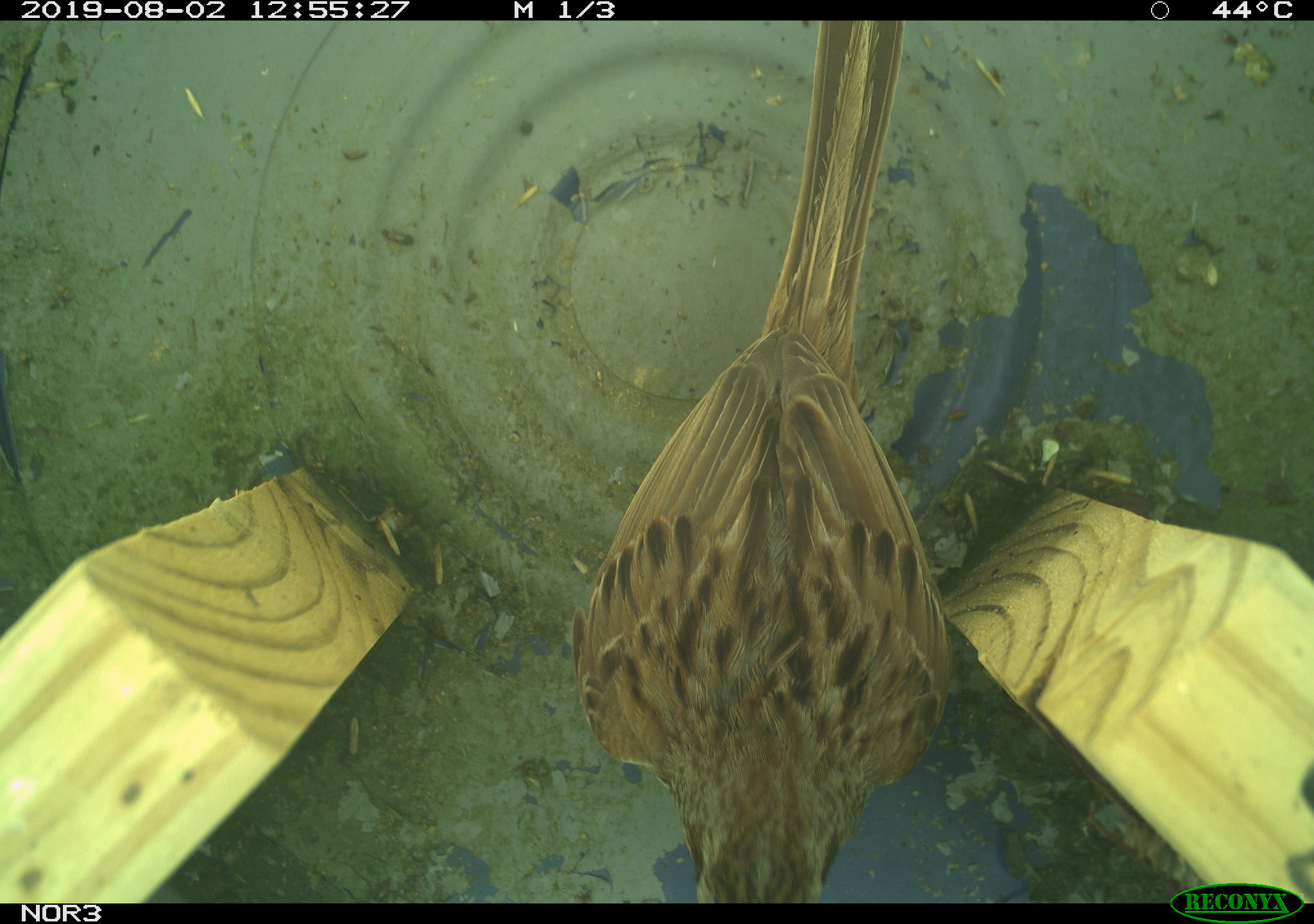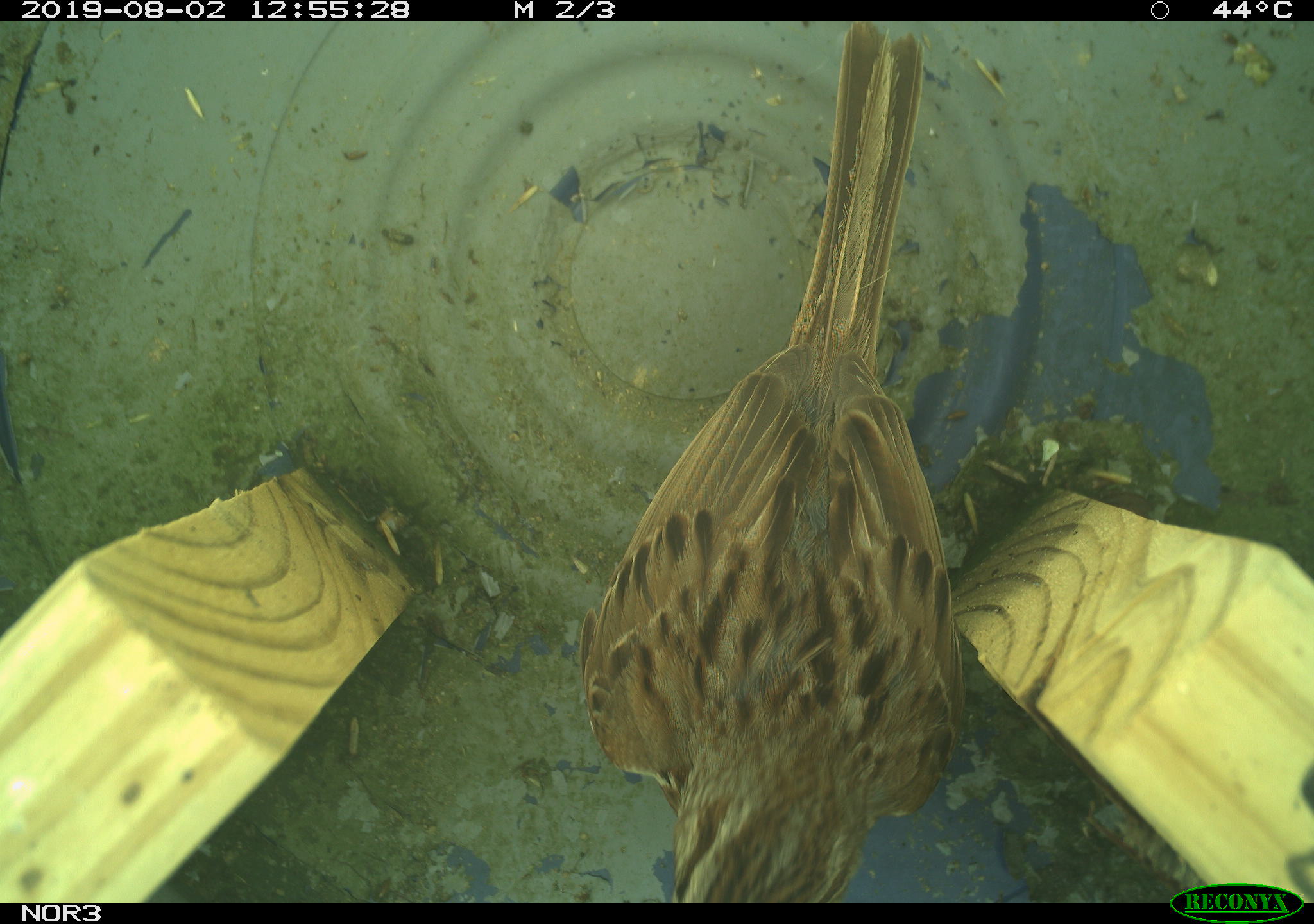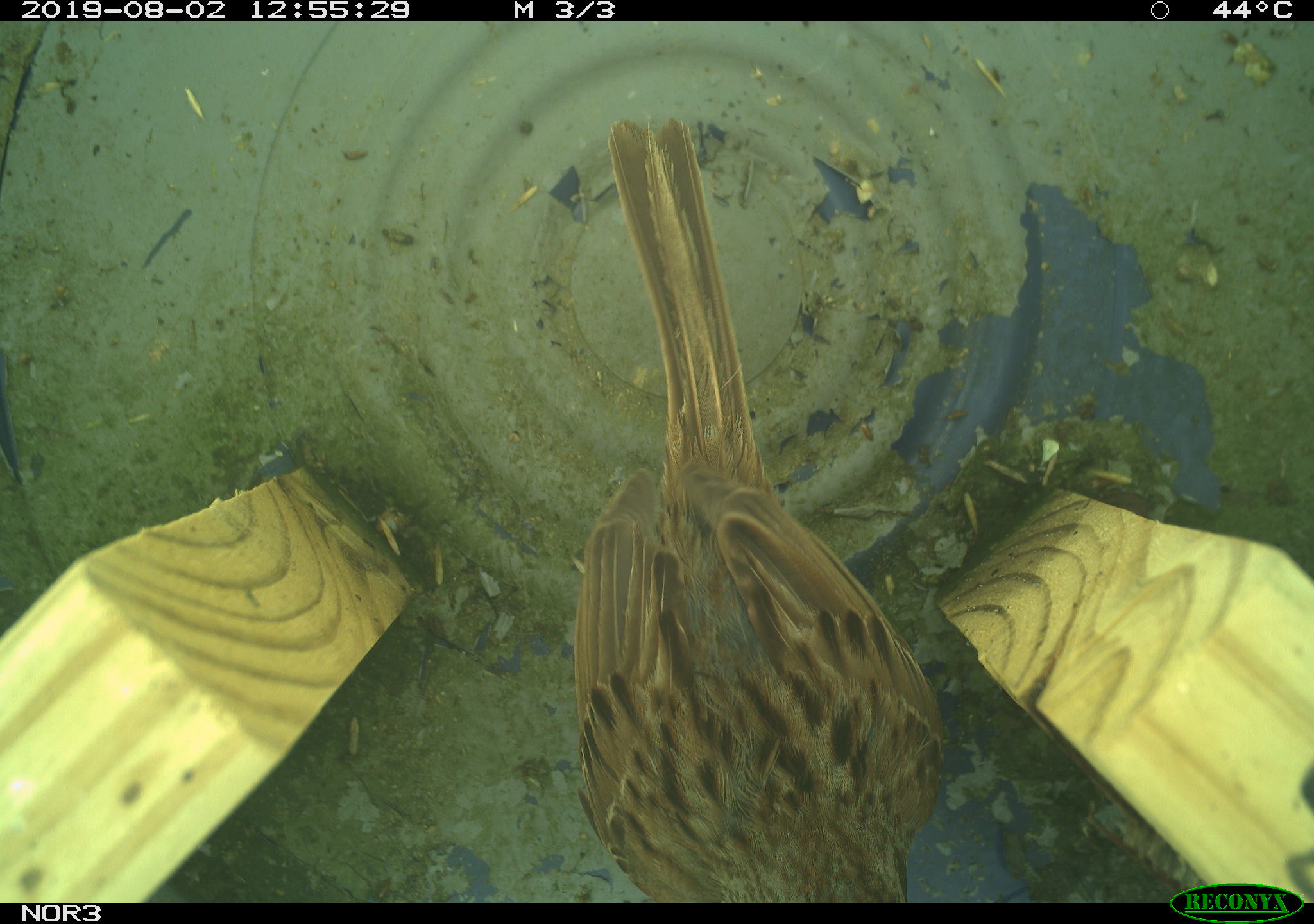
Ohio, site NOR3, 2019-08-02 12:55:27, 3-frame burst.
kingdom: Animalia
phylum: Chordata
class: Aves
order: Passeriformes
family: Passerellidae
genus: Melospiza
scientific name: Melospiza melodia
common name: song sparrow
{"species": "song sparrow (Melospiza melodia)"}